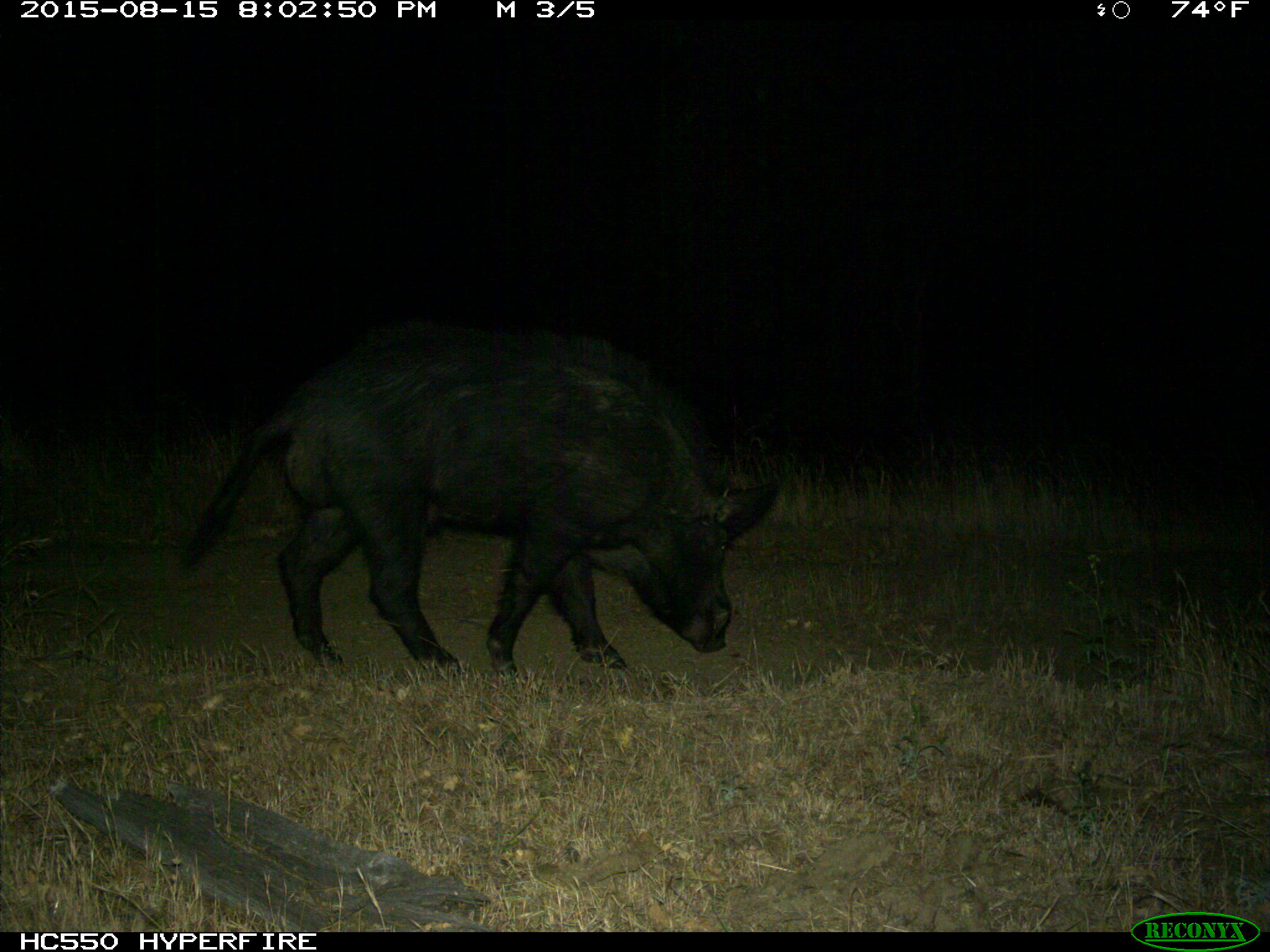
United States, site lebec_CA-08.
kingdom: Animalia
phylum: Chordata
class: Mammalia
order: Artiodactyla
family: Suidae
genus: Sus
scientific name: Sus scrofa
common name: wild boar